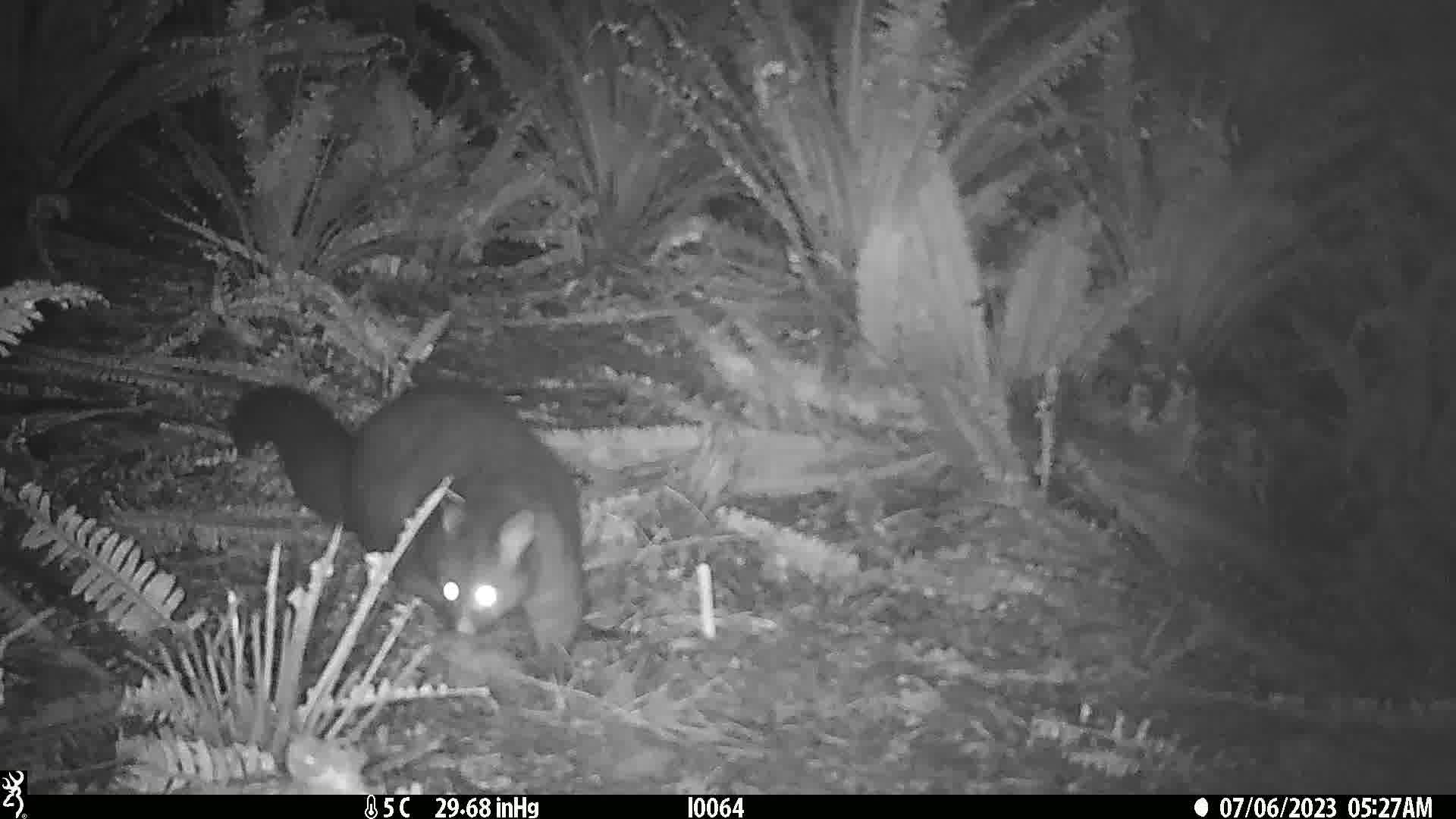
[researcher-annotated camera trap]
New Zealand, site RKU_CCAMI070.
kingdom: Animalia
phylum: Chordata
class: Mammalia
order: Diprotodontia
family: Phalangeridae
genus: Trichosurus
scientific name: Trichosurus vulpecula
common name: common brushtail possum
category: possum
Possum (common brushtail possum) (Trichosurus vulpecula).